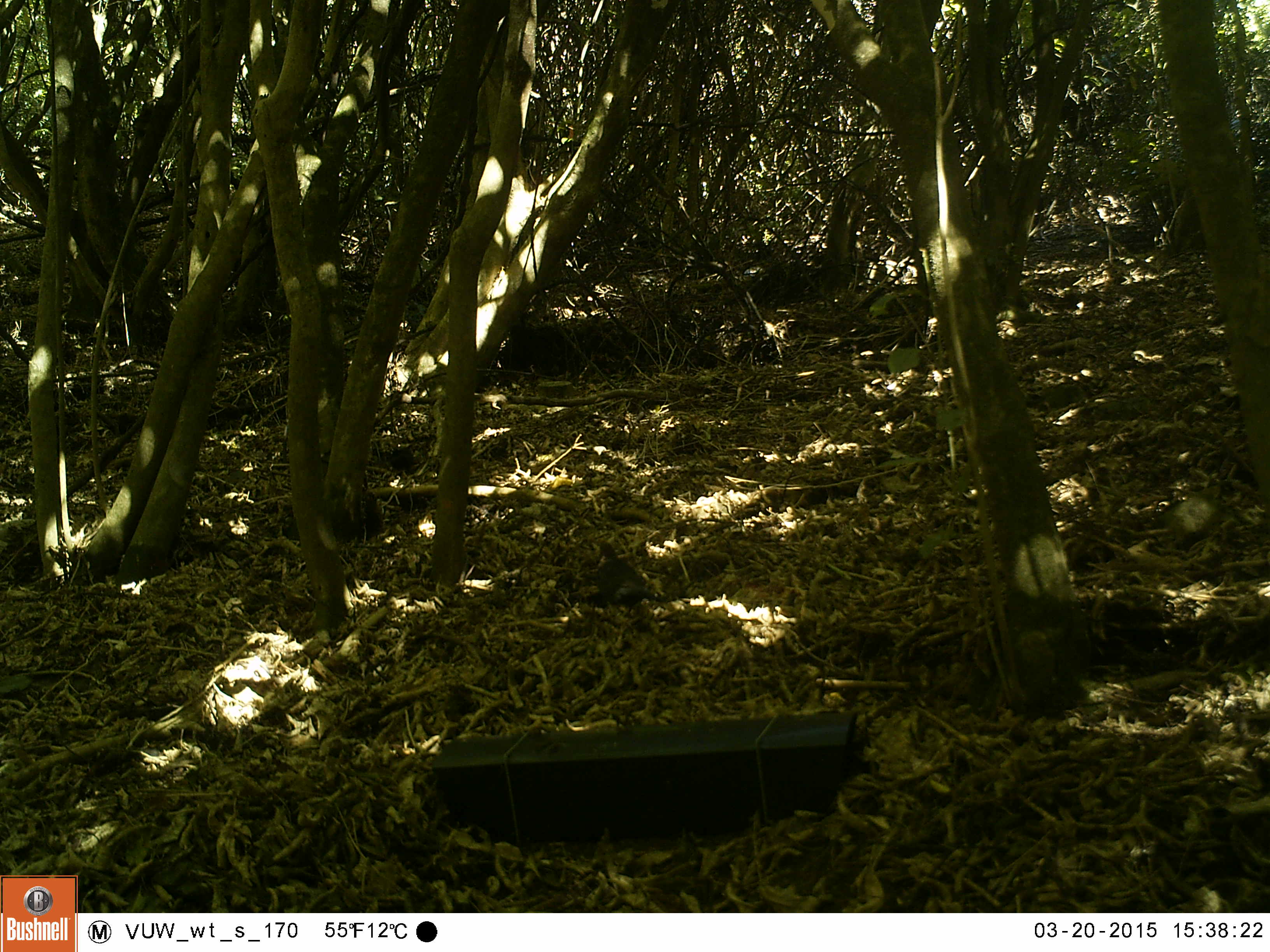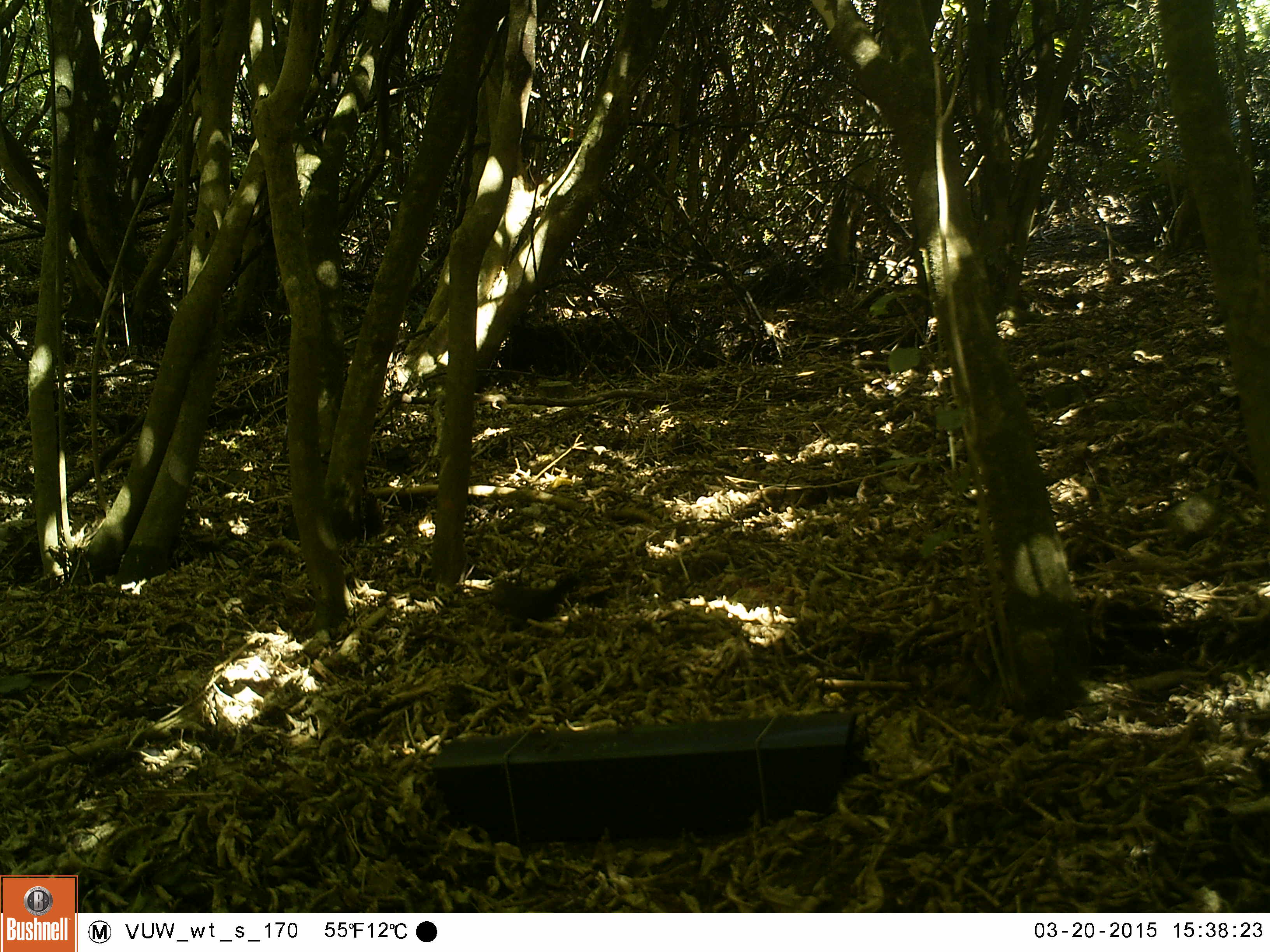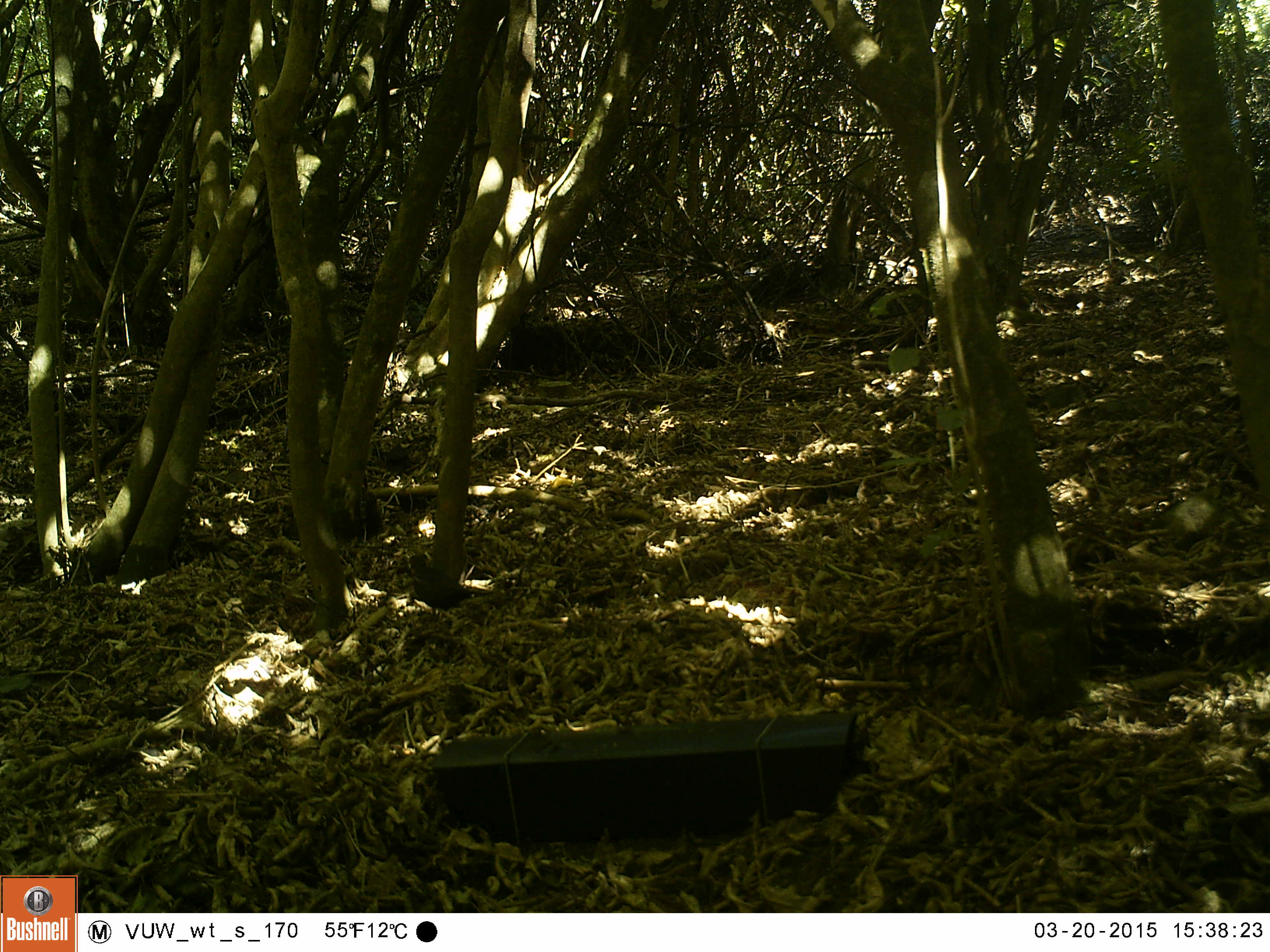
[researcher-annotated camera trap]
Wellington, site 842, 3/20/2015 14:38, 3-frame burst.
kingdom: Animalia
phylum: Chordata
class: Aves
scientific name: Aves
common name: bird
Bird (Aves).